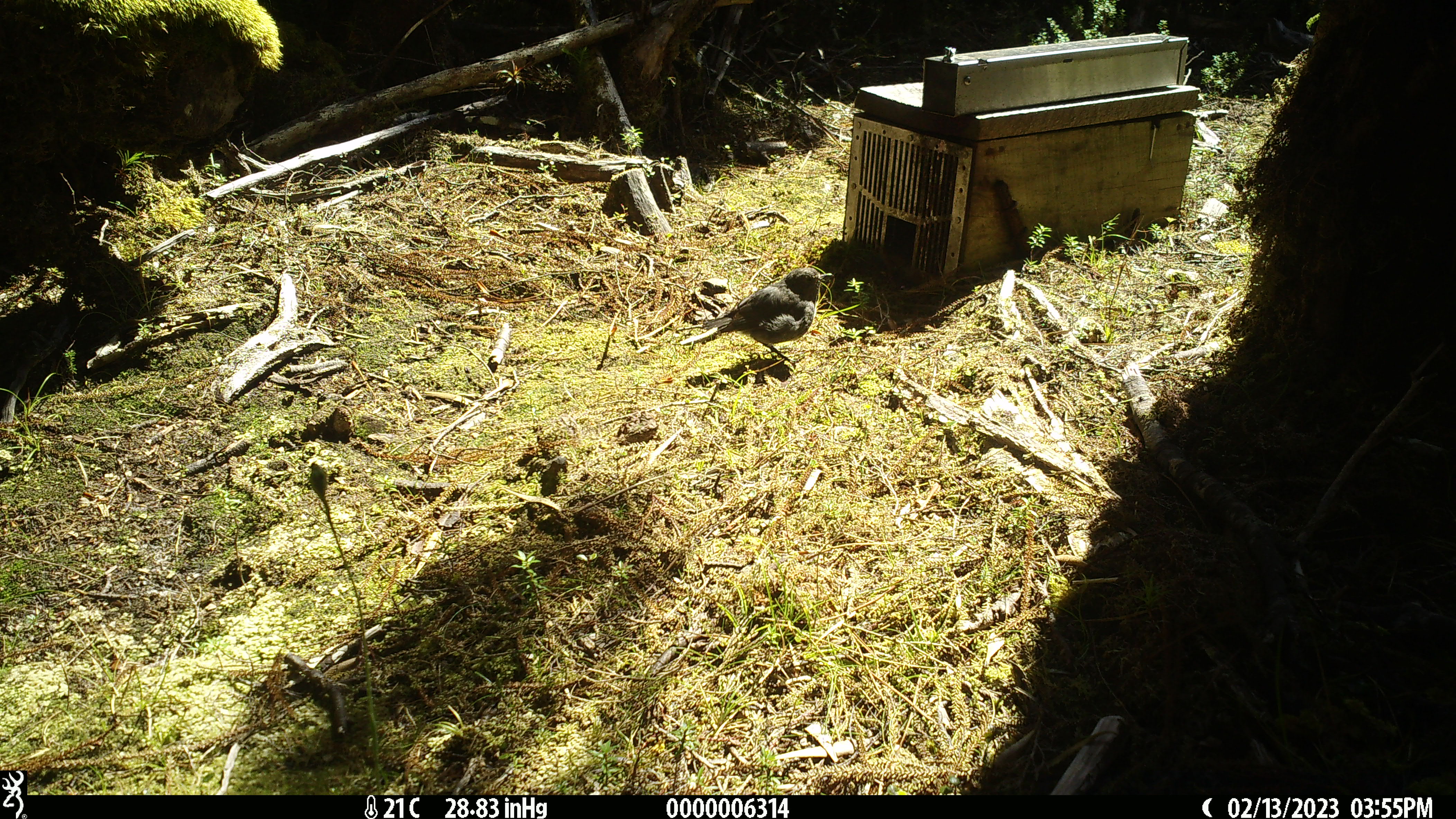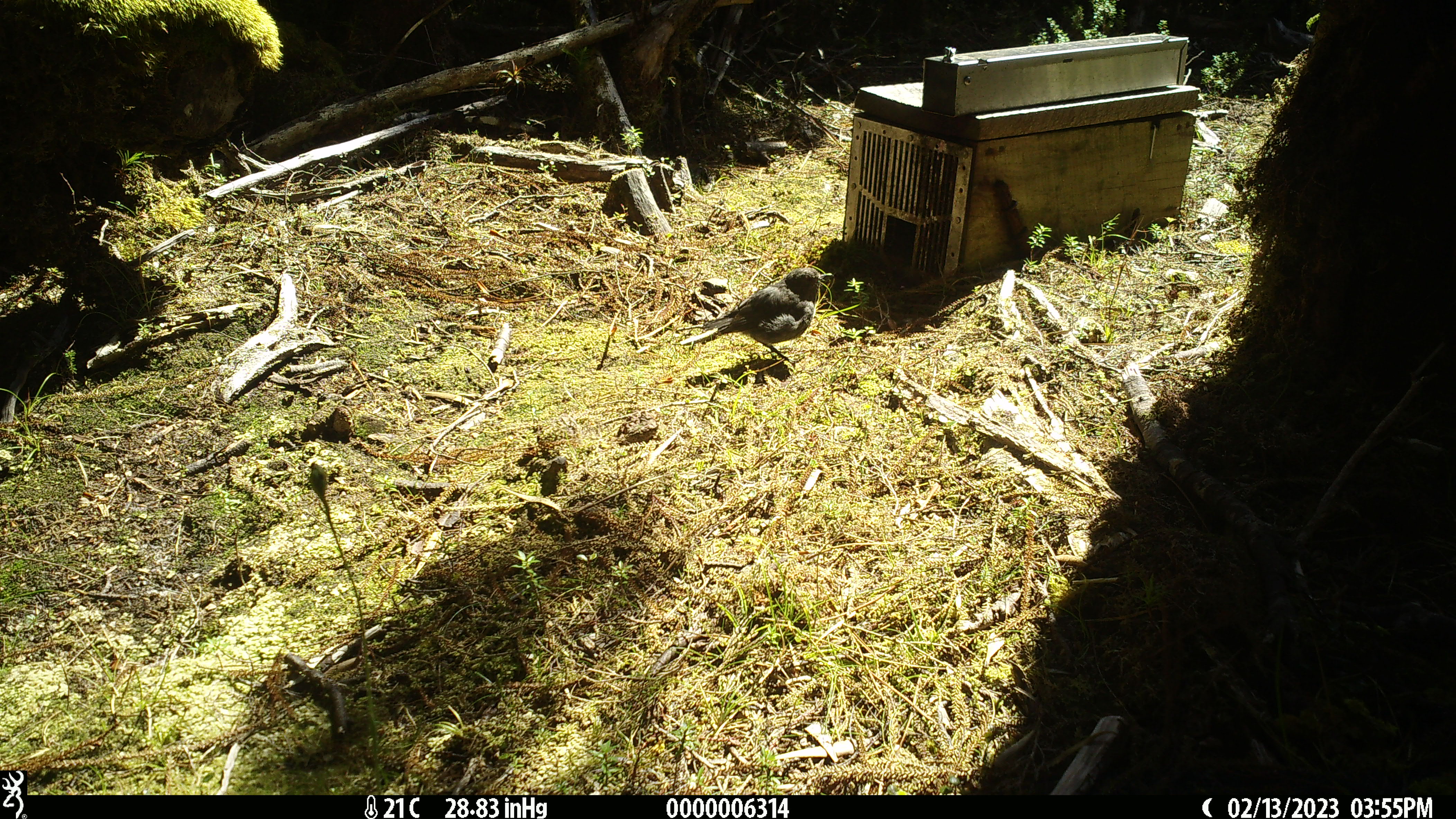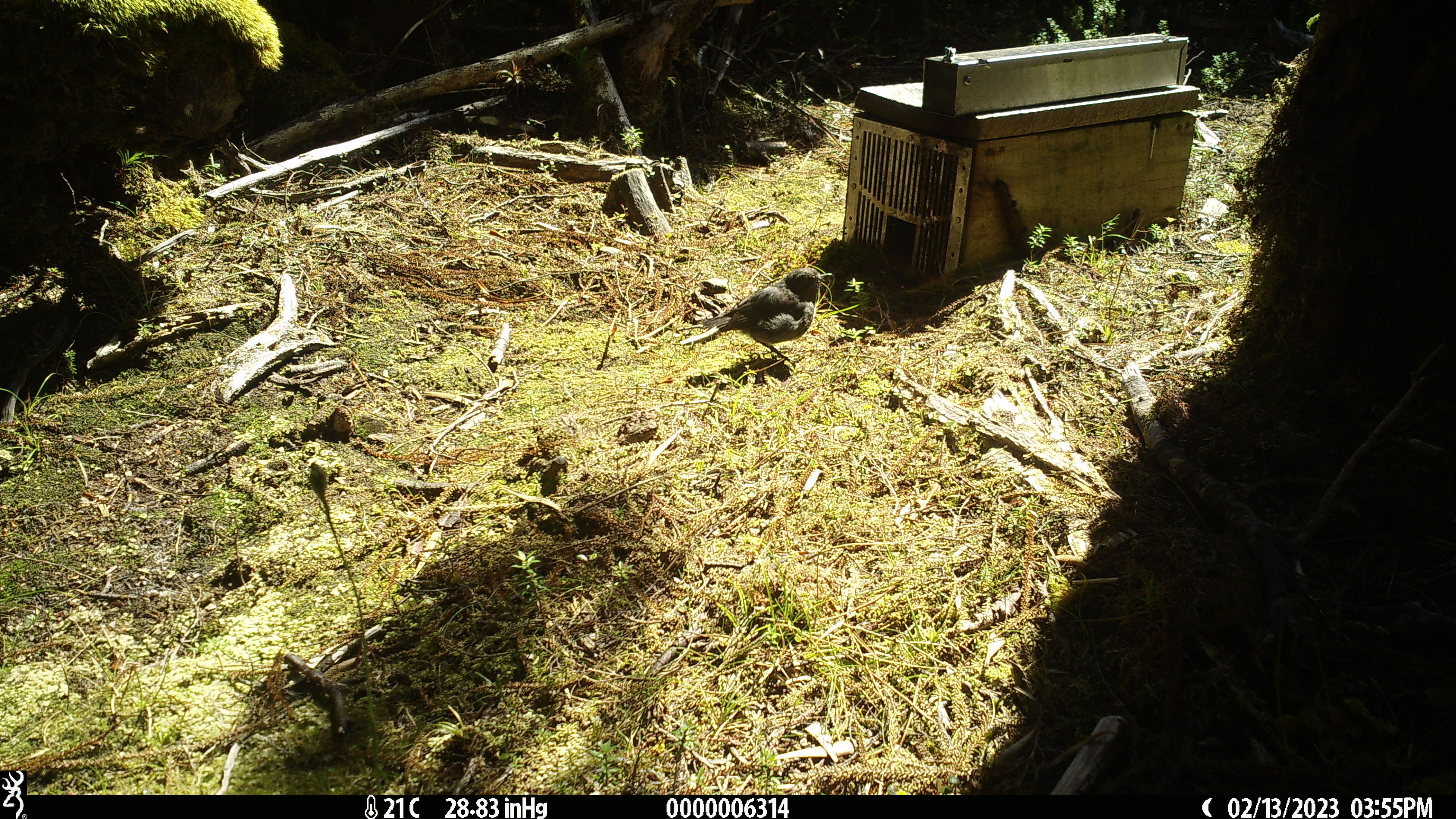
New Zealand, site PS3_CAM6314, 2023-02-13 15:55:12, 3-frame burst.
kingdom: Animalia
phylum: Chordata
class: Aves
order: Passeriformes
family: Petroicidae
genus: Petroica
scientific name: Petroica australis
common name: new zealand robin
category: robin